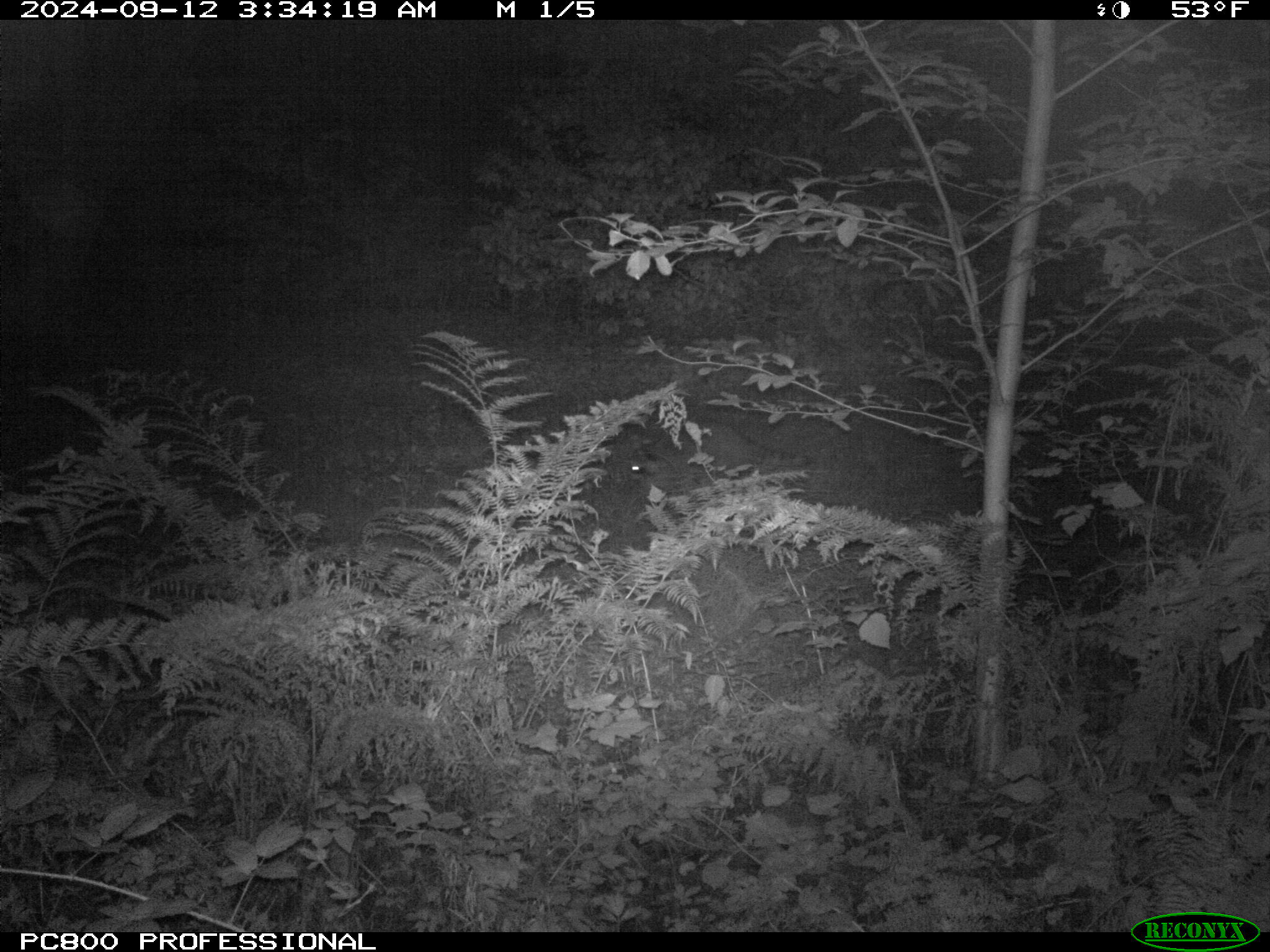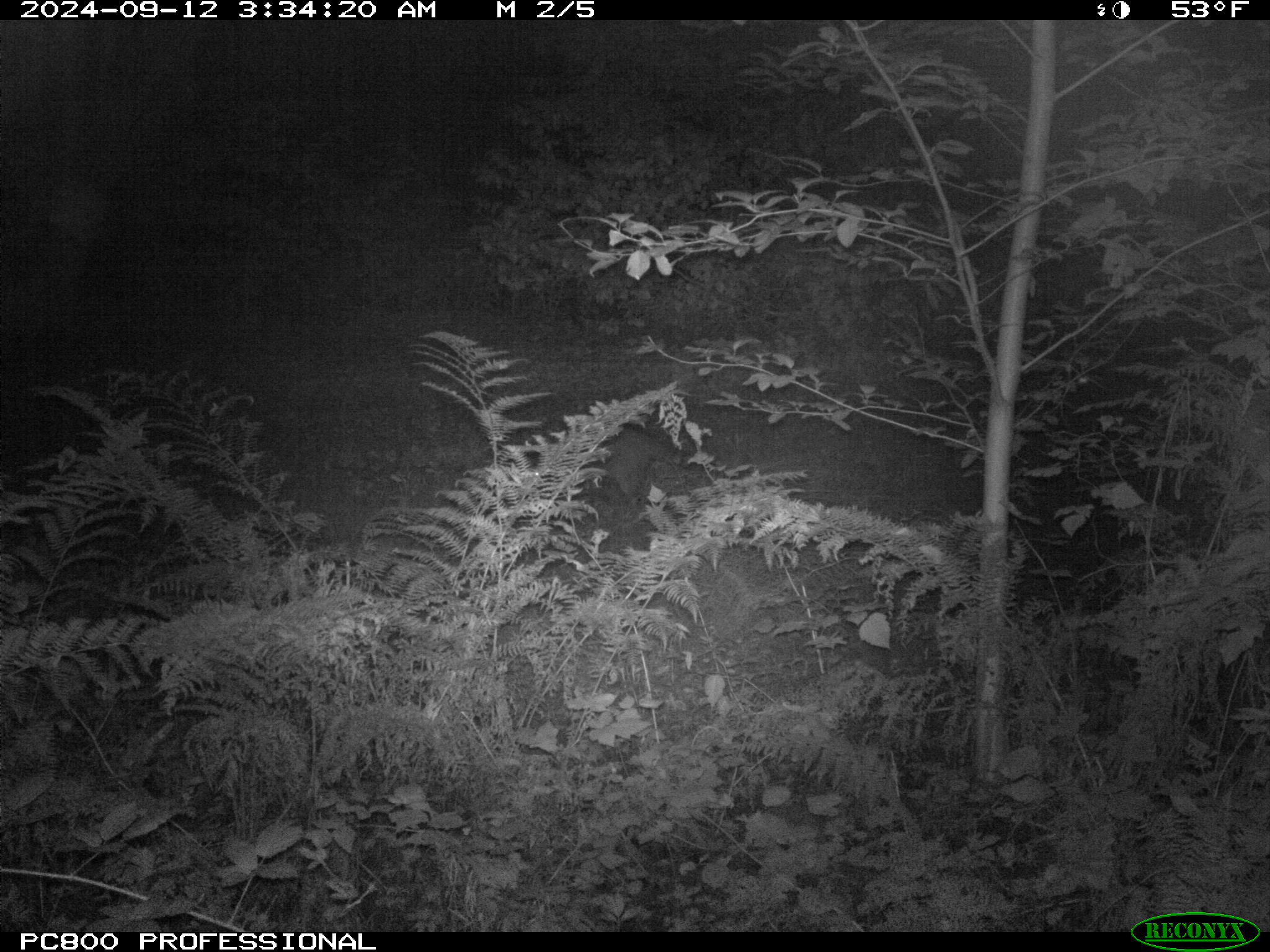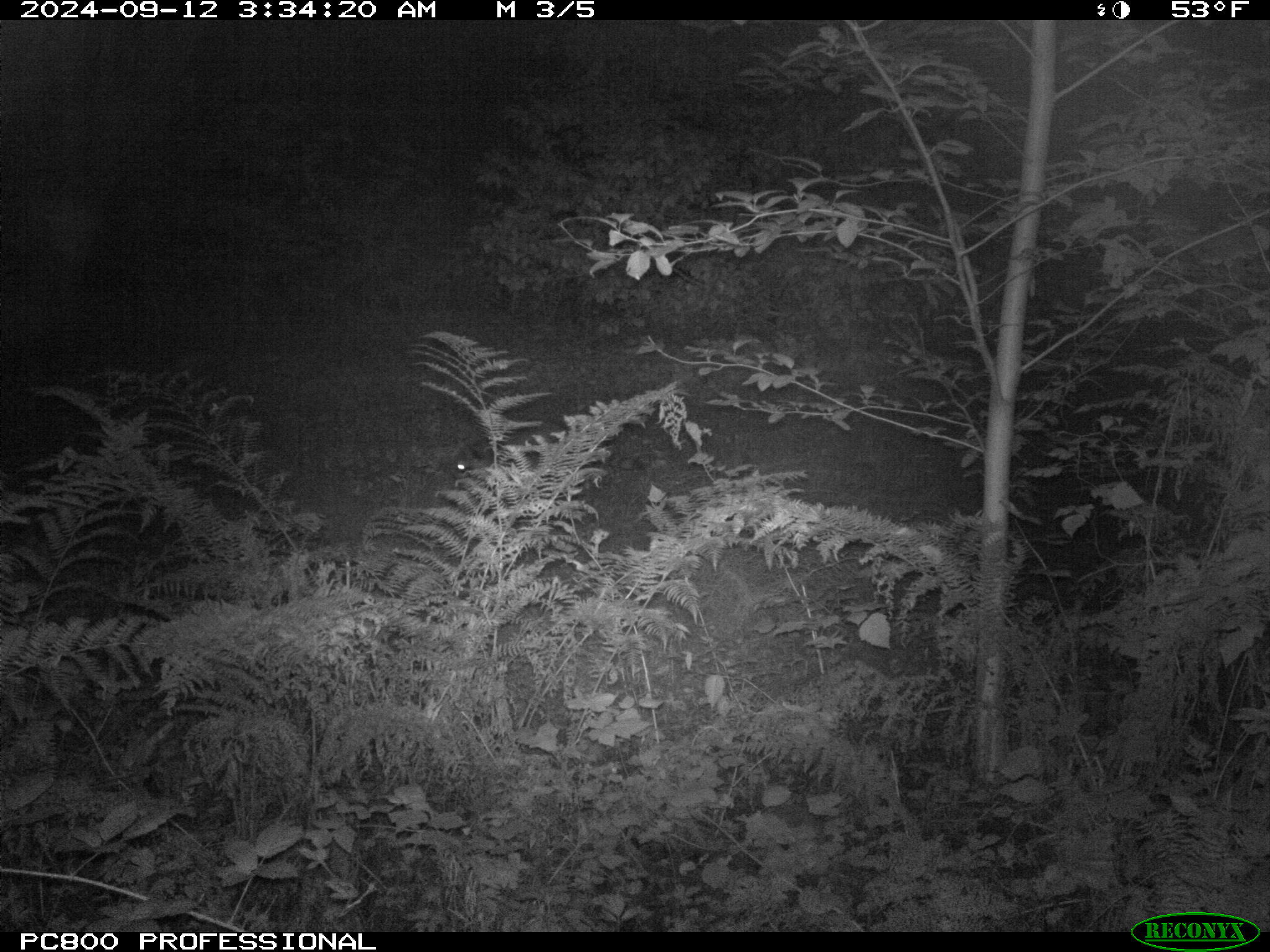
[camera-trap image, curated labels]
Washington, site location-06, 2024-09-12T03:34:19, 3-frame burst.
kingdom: Animalia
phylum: Chordata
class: Mammalia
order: Carnivora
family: Procyonidae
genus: Procyon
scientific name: Procyon lotor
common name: common raccoon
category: raccoon